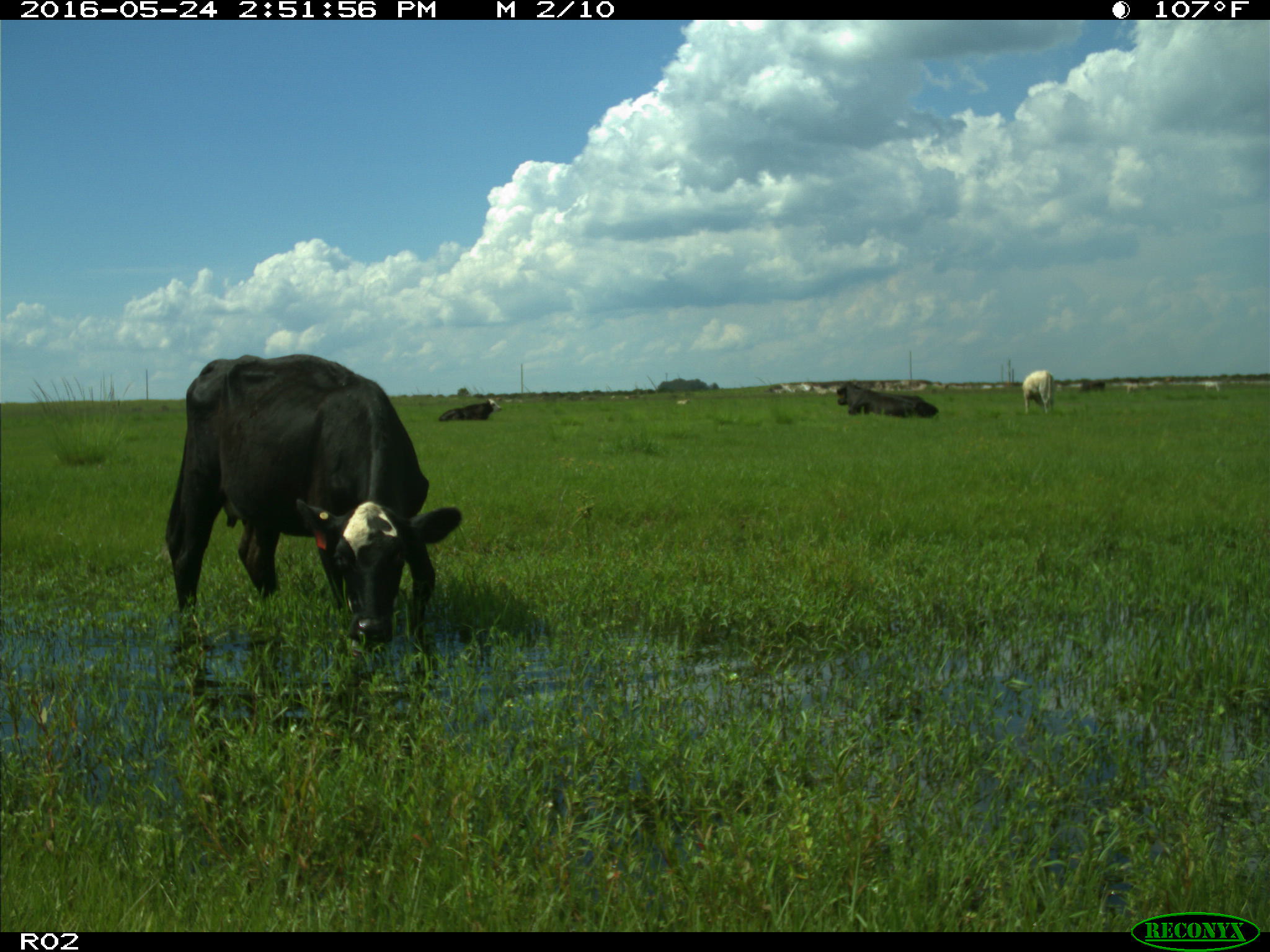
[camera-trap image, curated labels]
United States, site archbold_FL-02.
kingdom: Animalia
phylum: Chordata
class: Mammalia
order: Artiodactyla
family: Bovidae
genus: Bos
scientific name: Bos taurus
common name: domestic cow